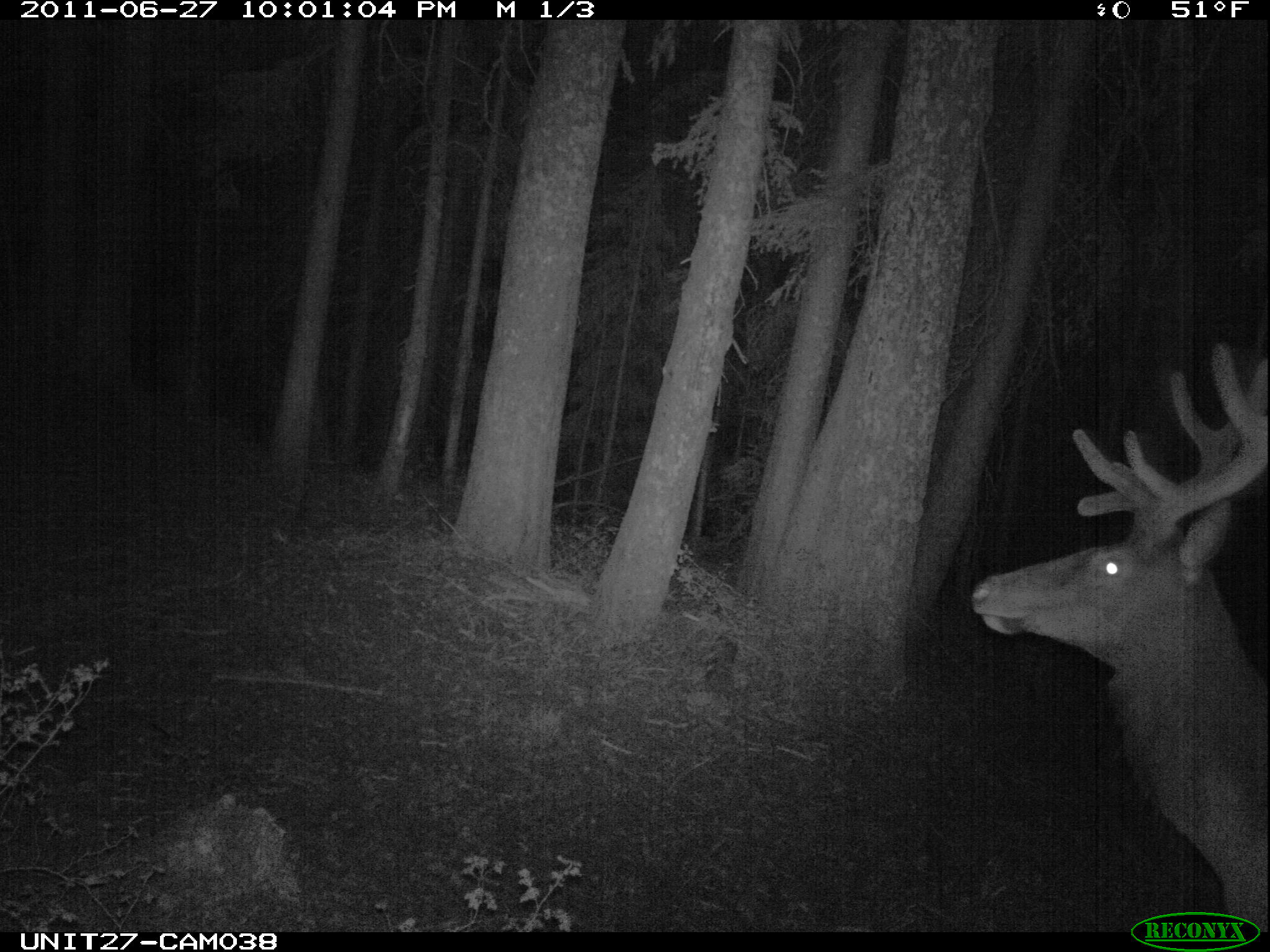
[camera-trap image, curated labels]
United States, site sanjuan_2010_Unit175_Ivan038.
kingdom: Animalia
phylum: Chordata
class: Mammalia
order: Artiodactyla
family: Cervidae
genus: Cervus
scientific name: Cervus elaphus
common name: red deer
Cervus elaphus (red deer).